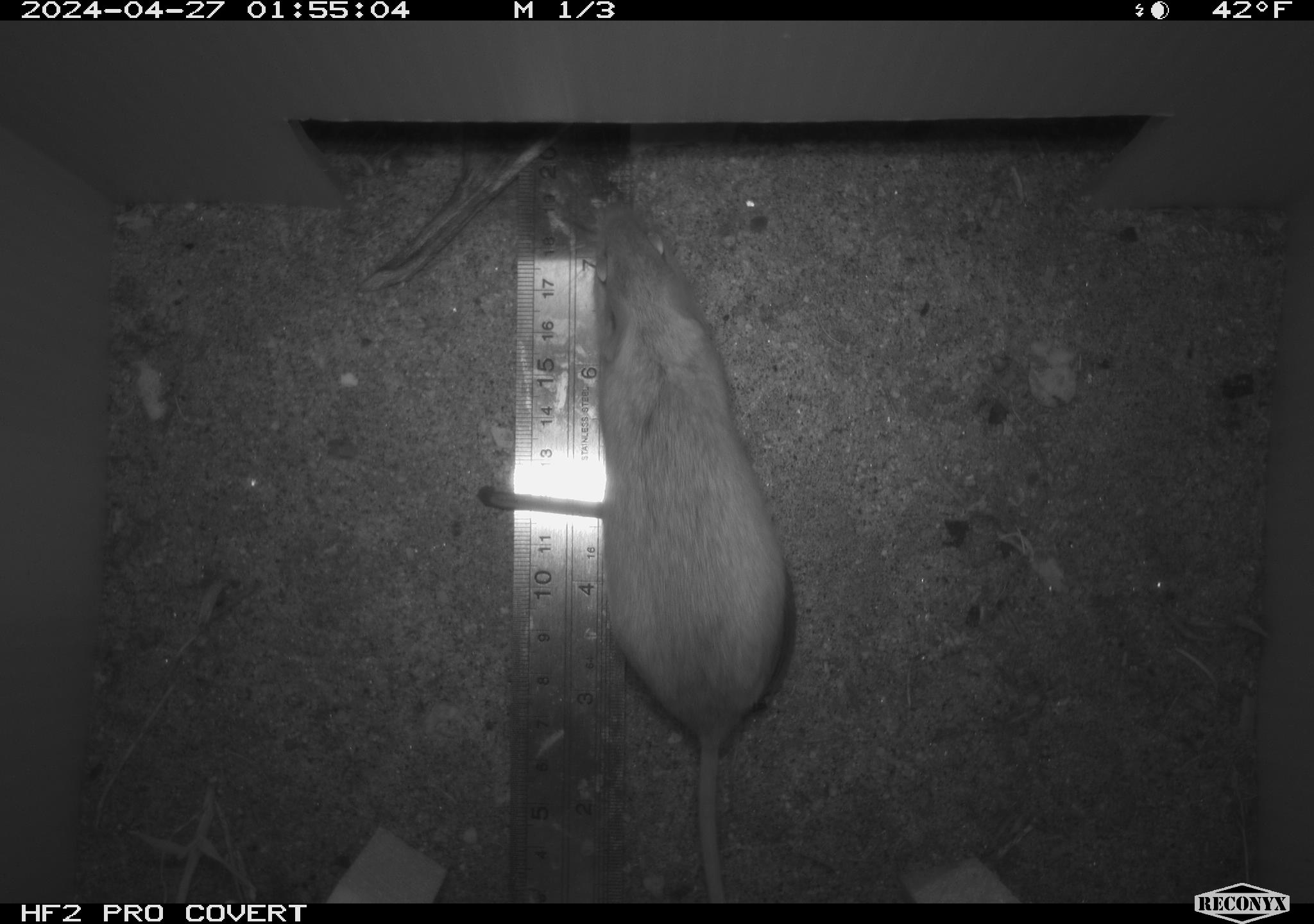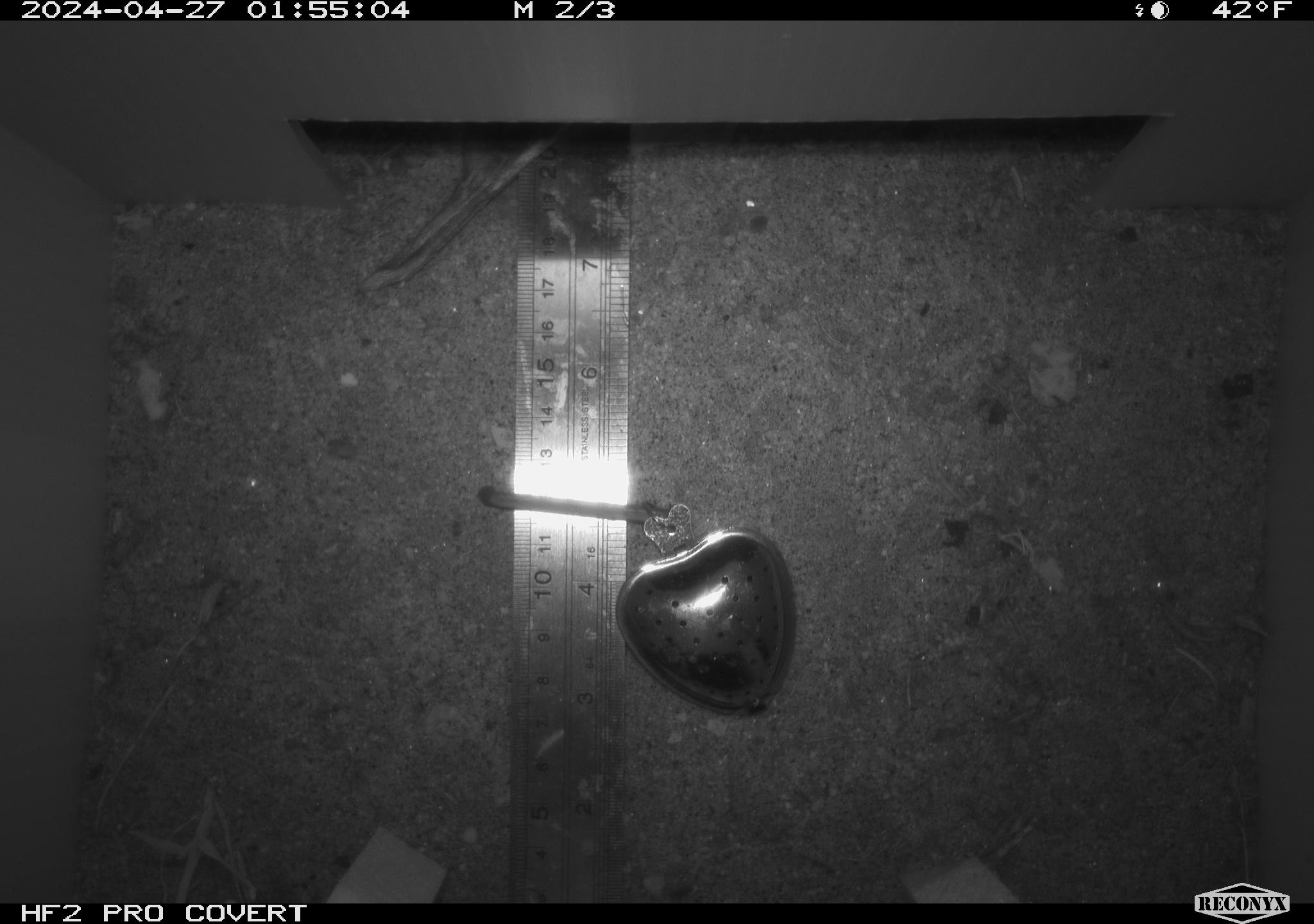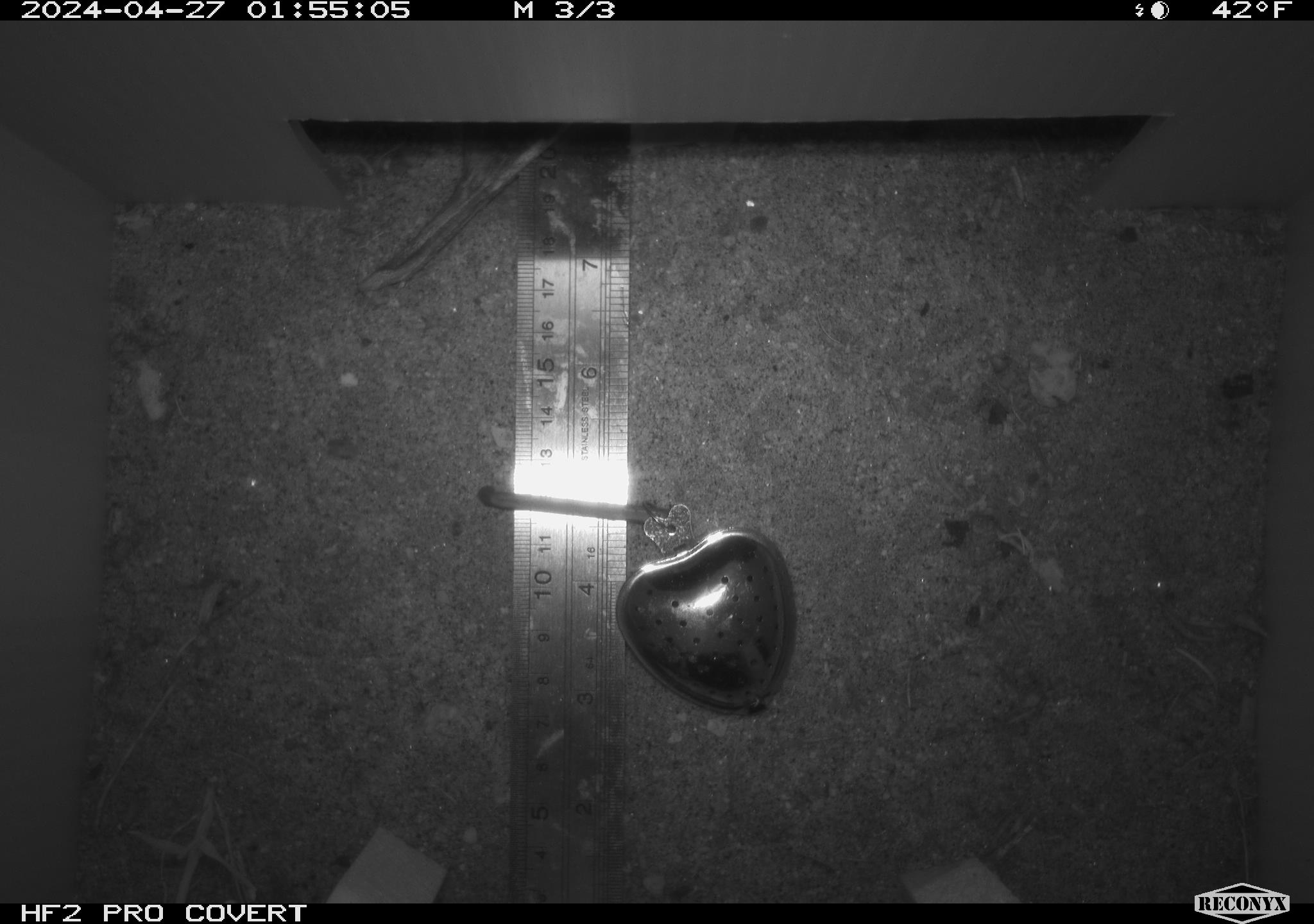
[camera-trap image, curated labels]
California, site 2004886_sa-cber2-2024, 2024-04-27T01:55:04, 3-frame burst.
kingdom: Animalia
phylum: Chordata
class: Mammalia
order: Rodentia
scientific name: Rodentia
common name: mouse species